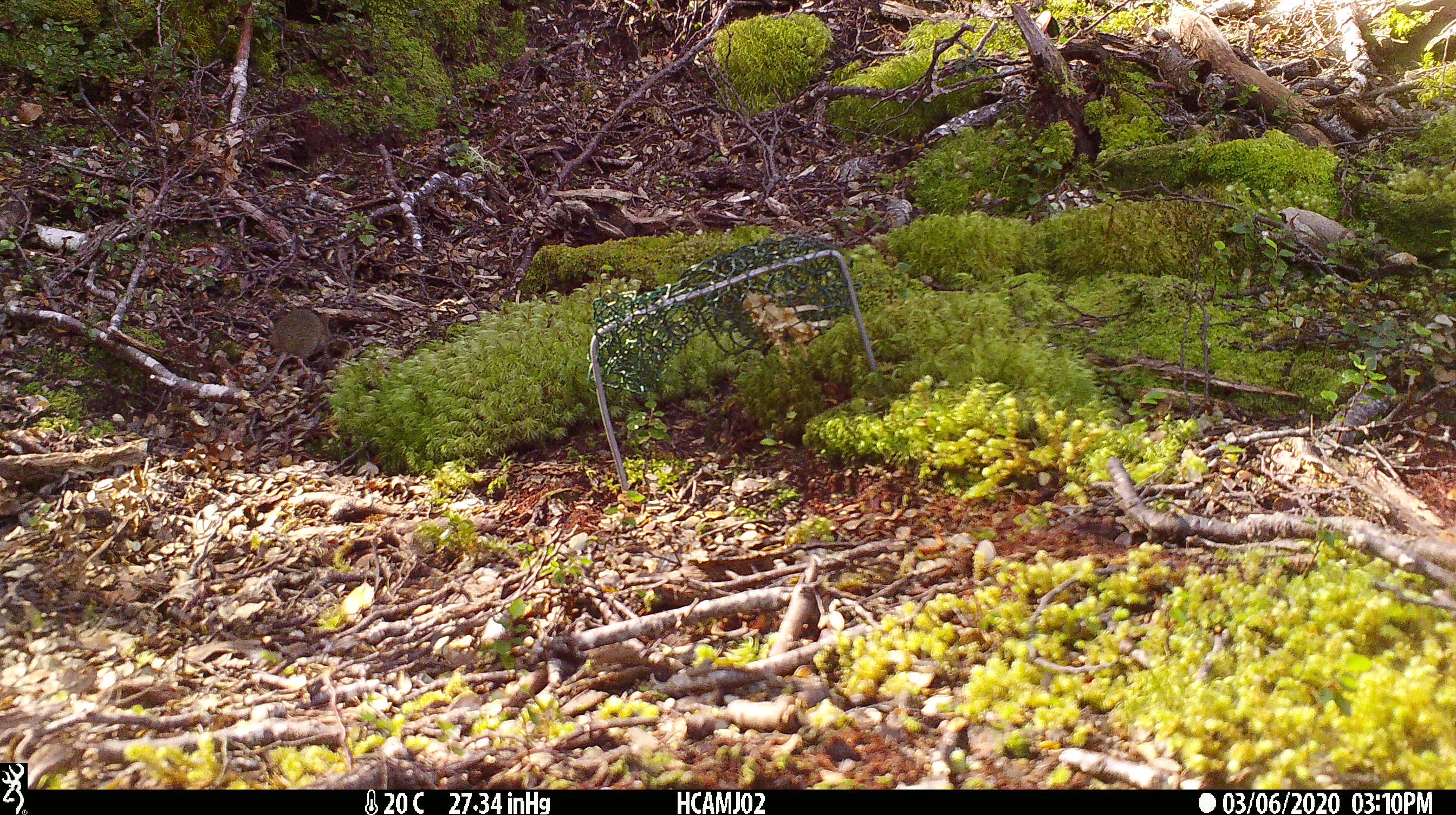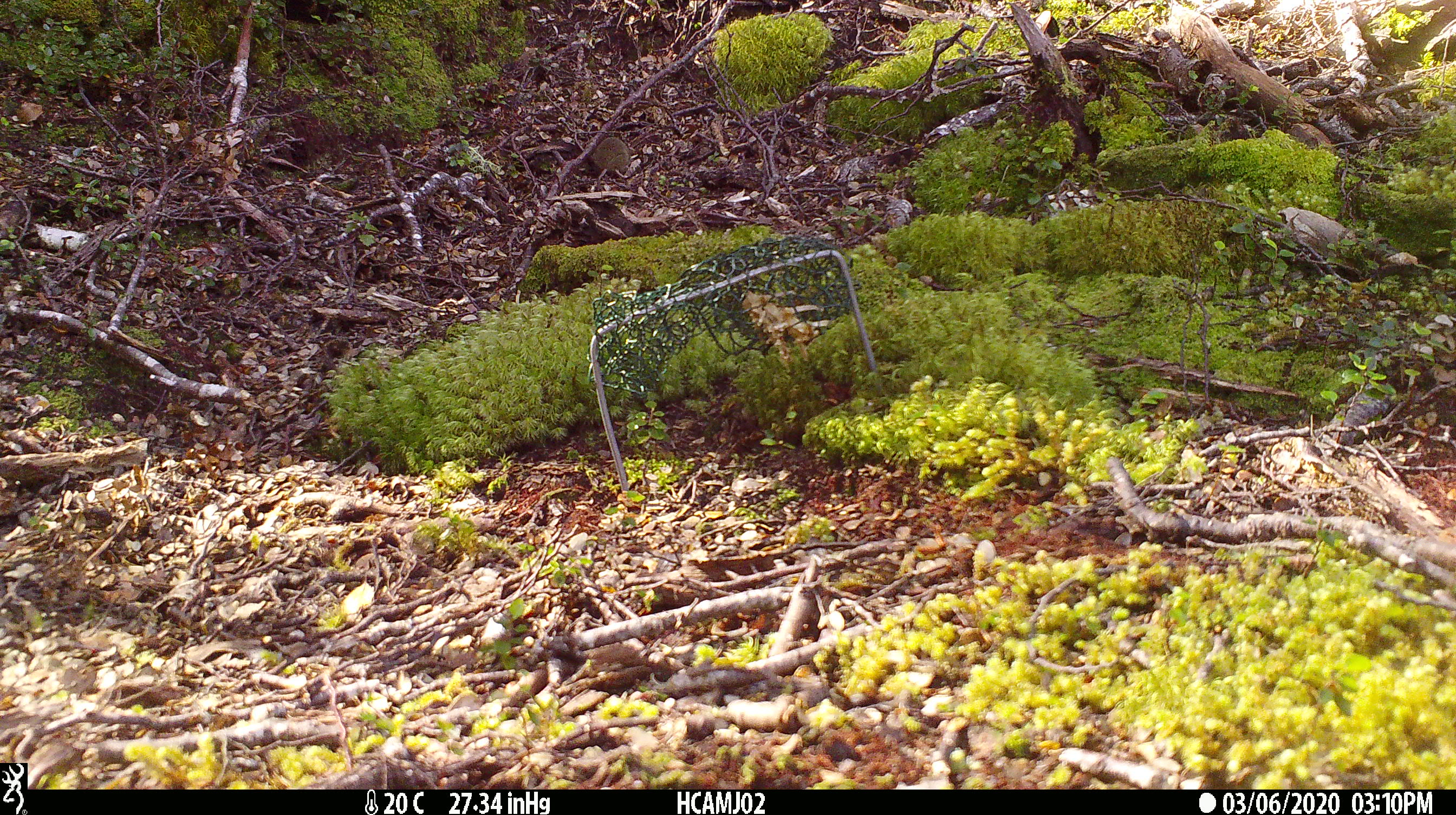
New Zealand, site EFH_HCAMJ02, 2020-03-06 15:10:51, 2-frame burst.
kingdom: Animalia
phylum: Chordata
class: Mammalia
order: Rodentia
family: Muridae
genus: Mus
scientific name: Mus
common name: mouse